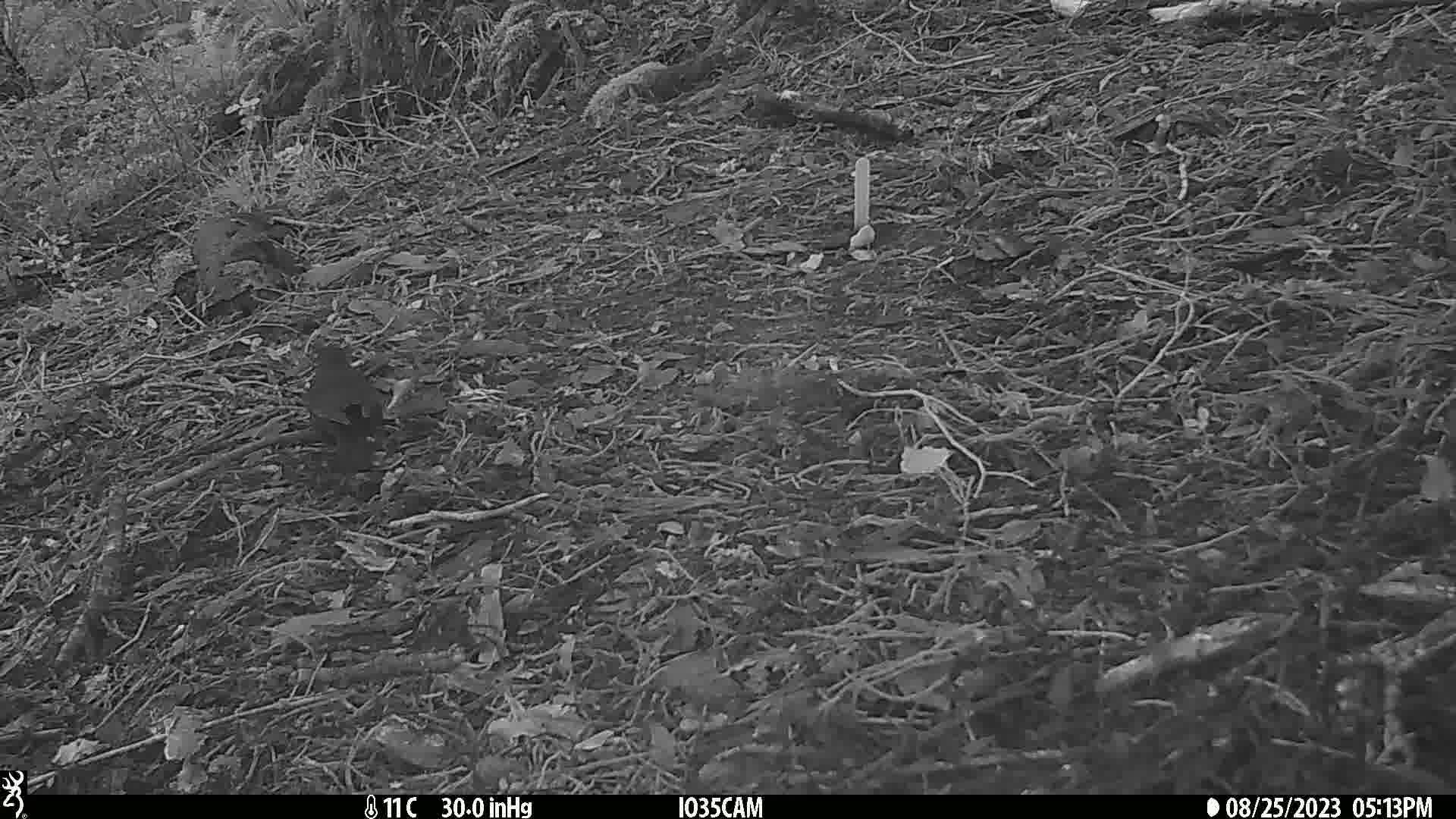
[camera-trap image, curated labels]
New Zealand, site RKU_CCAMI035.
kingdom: Animalia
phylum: Chordata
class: Aves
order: Passeriformes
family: Turdidae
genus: Turdus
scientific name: Turdus merula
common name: eurasian blackbird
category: blackbird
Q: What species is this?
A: Blackbird (eurasian blackbird) (Turdus merula).